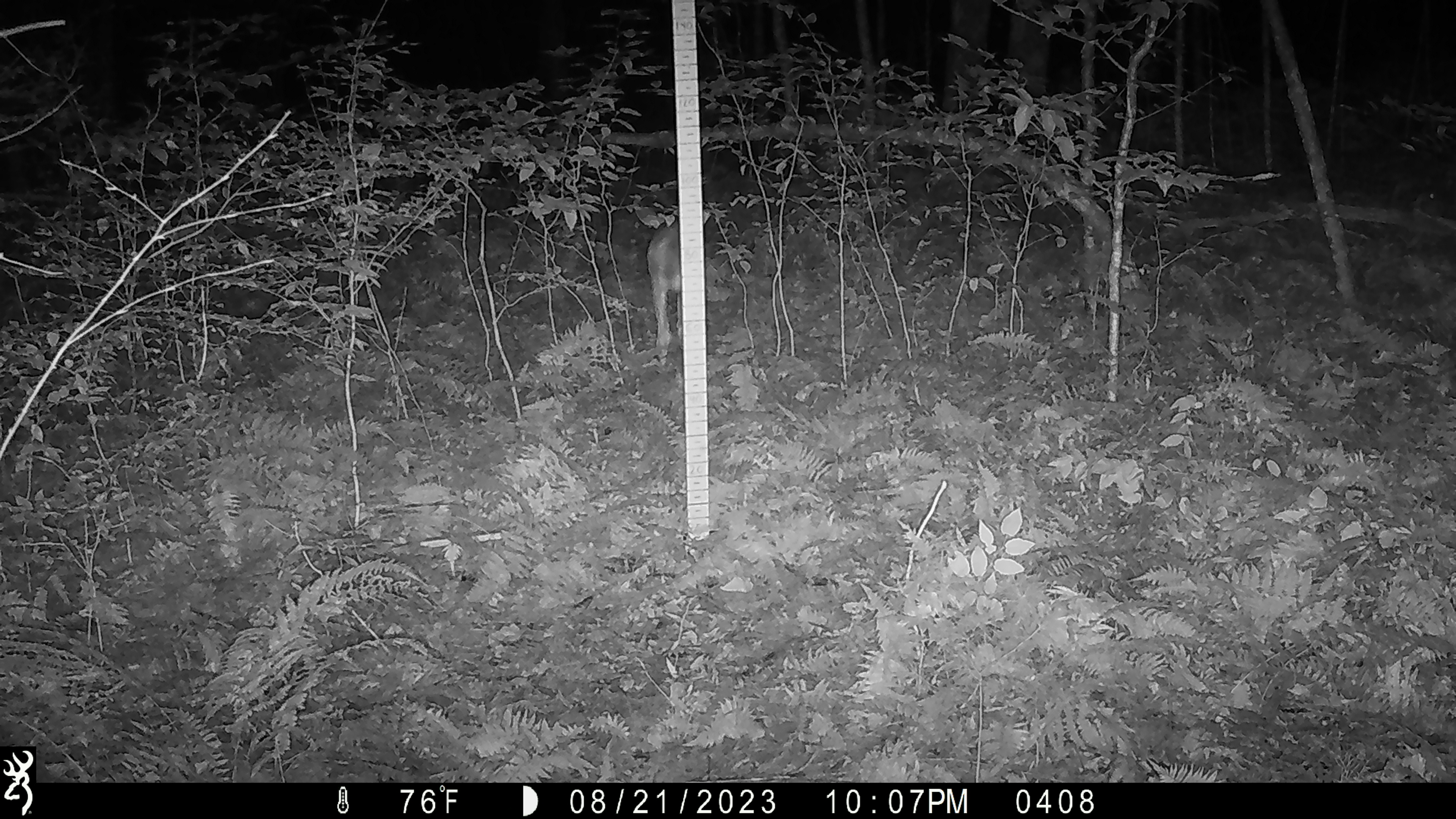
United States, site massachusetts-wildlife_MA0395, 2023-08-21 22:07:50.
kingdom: Animalia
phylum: Chordata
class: Mammalia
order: Artiodactyla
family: Cervidae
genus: Odocoileus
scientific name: Odocoileus virginianus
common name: white-tailed deer